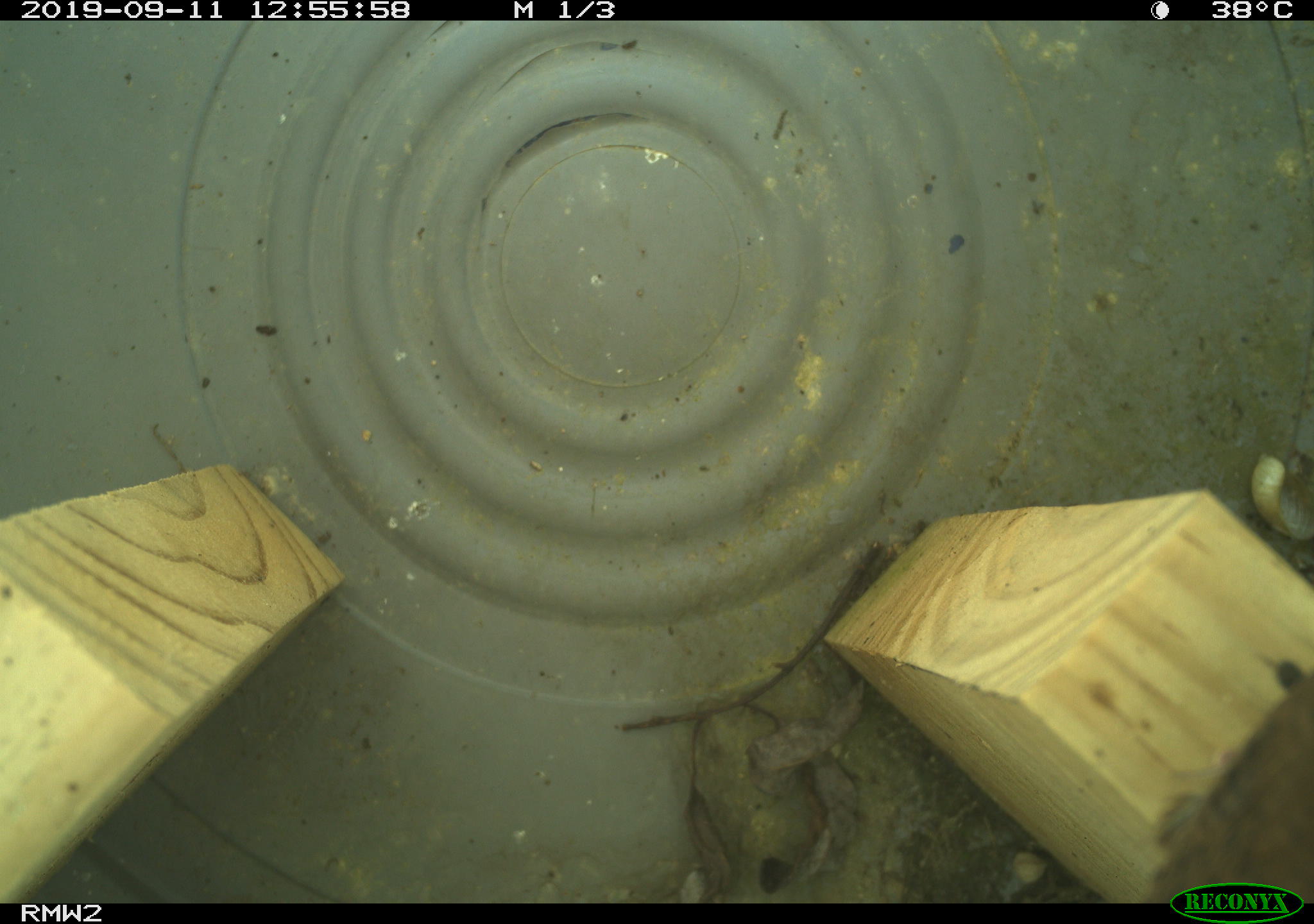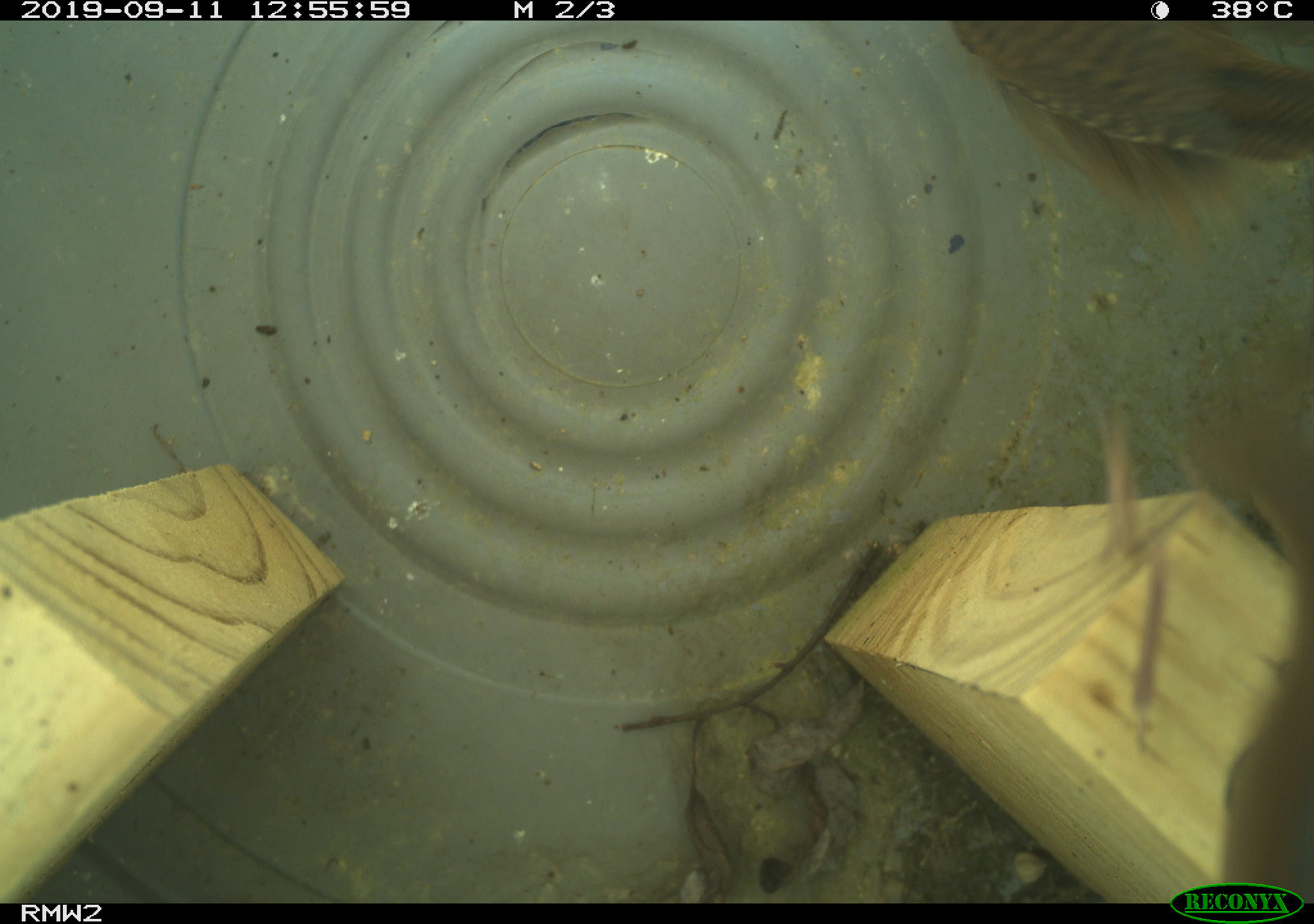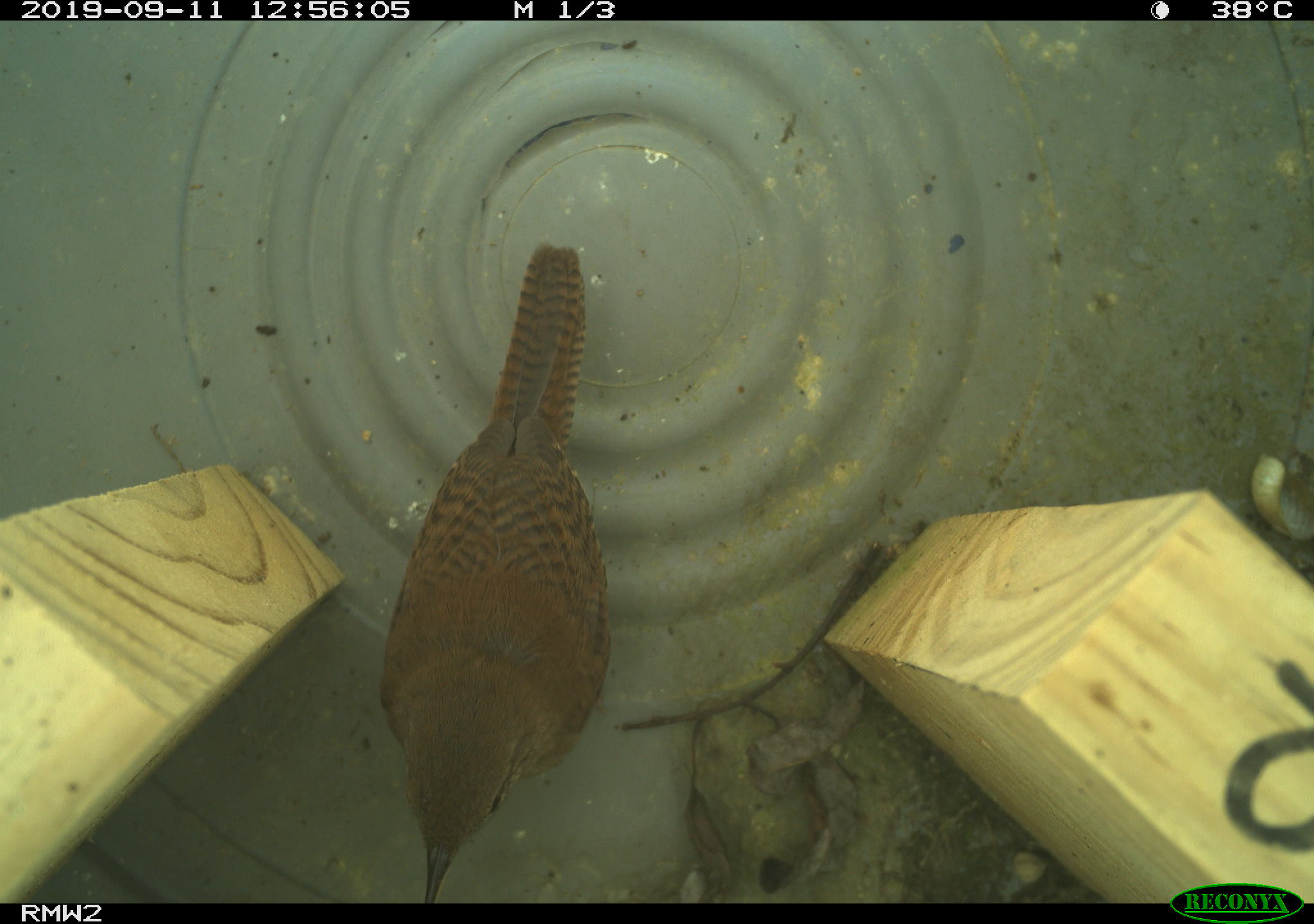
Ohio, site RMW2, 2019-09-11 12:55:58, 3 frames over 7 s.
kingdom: Animalia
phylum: Chordata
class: Aves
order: Passeriformes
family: Troglodytidae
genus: Troglodytes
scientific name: Troglodytes aedon aedon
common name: northern house wren